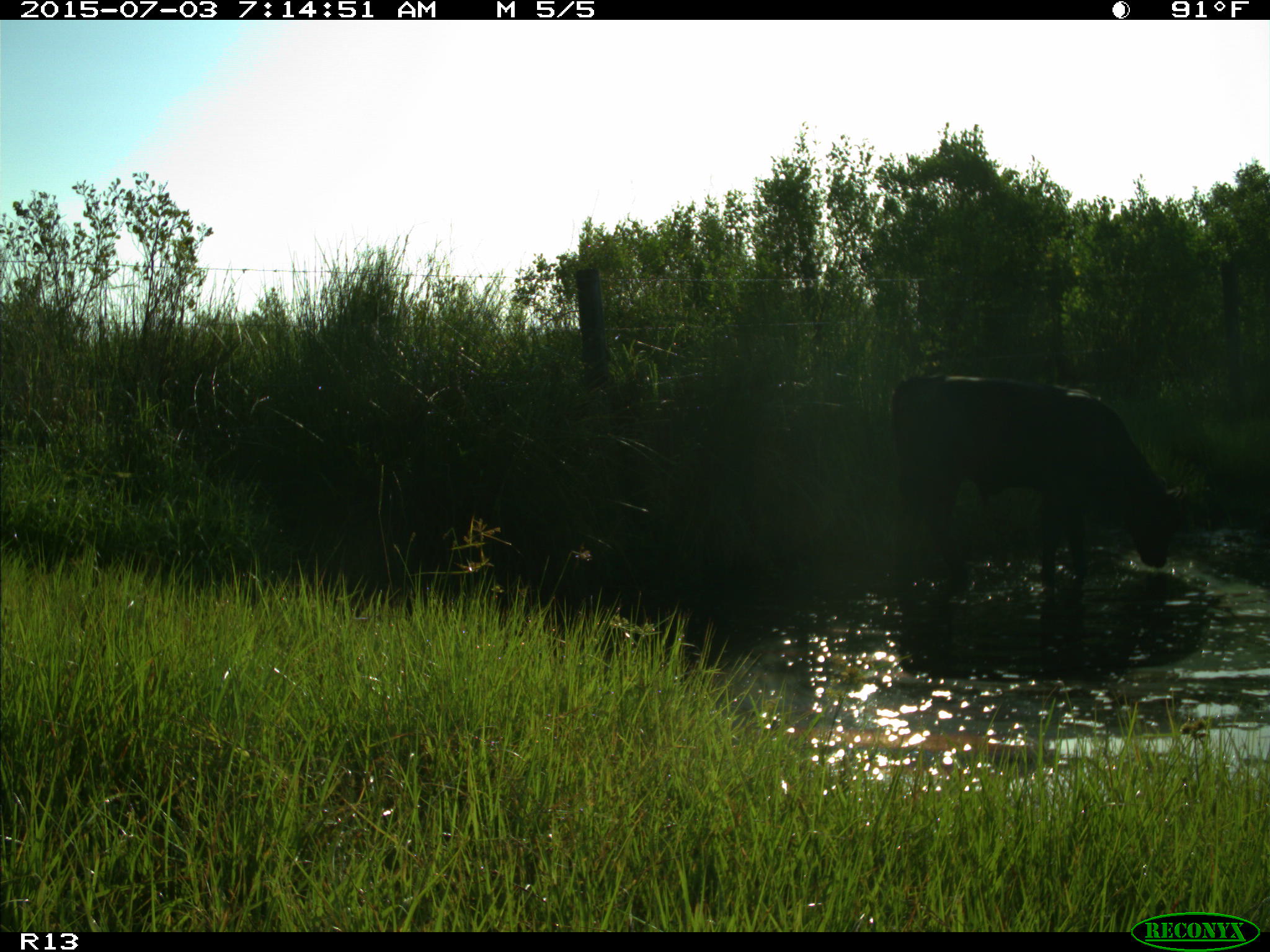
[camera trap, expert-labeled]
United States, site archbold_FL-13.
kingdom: Animalia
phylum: Chordata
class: Mammalia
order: Artiodactyla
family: Bovidae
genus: Bos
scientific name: Bos taurus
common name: domestic cow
Bos taurus (domestic cow).